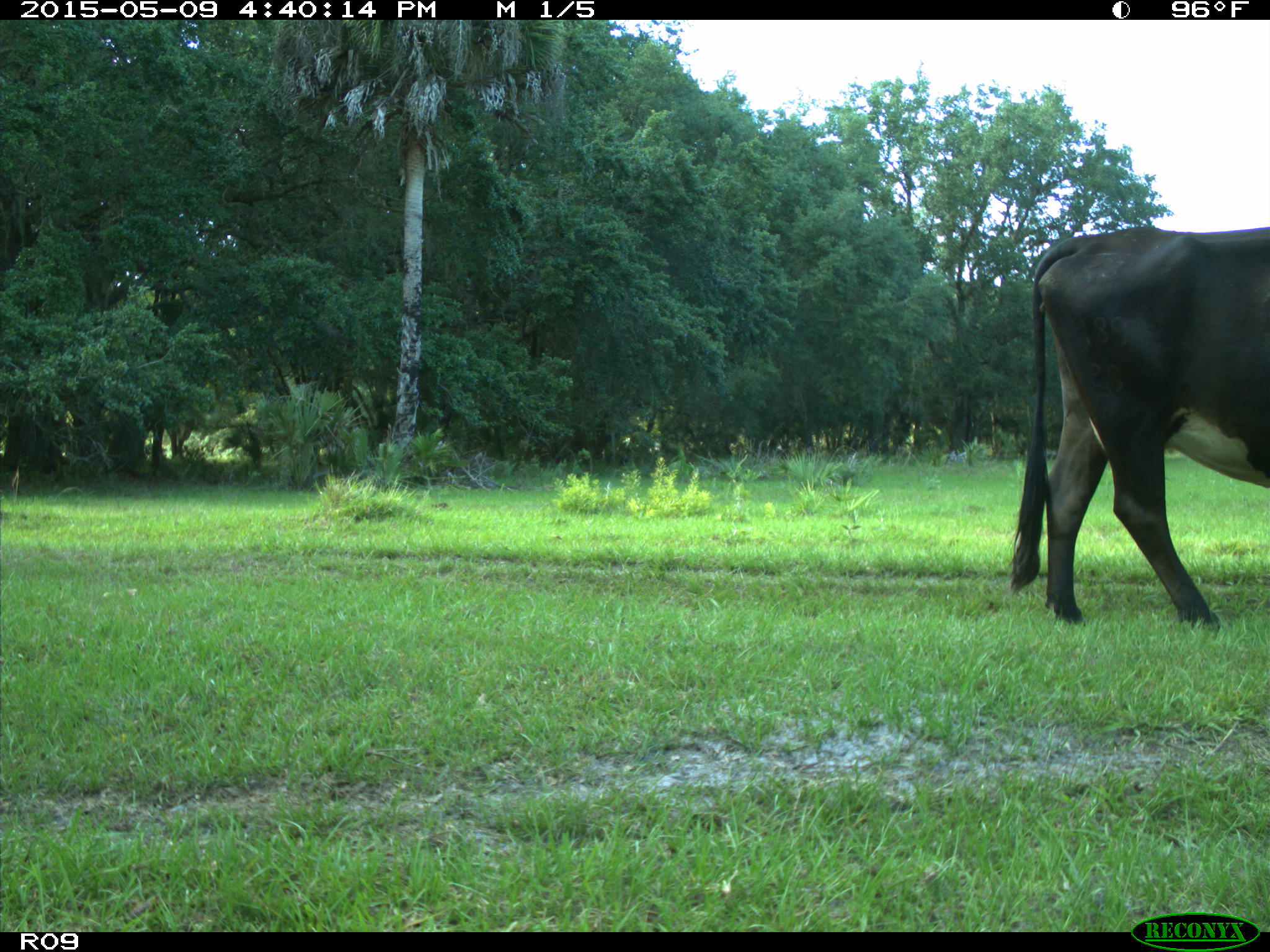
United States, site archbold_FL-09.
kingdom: Animalia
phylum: Chordata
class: Mammalia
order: Artiodactyla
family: Bovidae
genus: Bos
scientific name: Bos taurus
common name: domestic cow